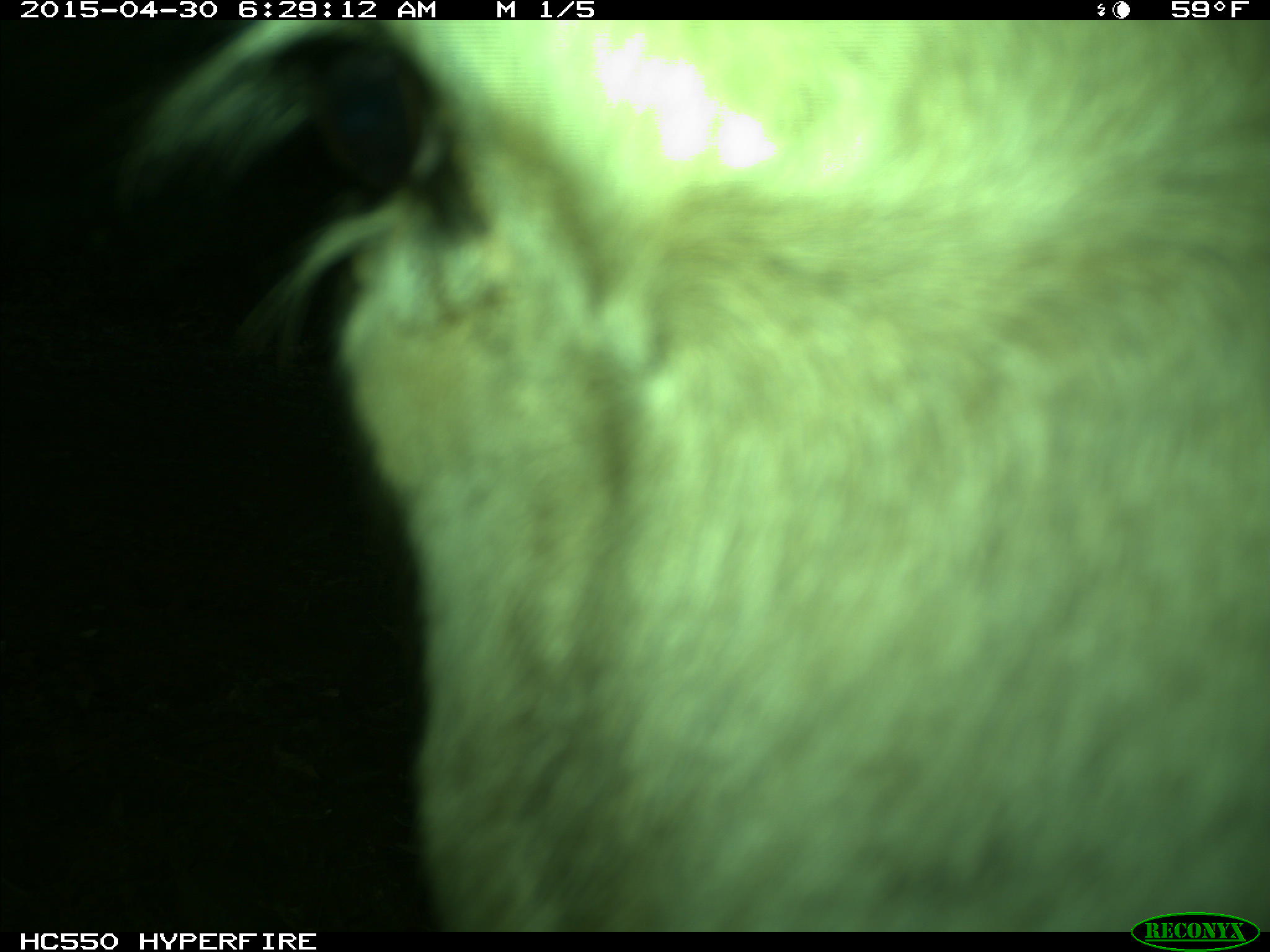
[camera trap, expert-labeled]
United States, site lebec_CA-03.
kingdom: Animalia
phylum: Chordata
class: Mammalia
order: Artiodactyla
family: Bovidae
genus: Bos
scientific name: Bos taurus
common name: domestic cow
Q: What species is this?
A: Bos taurus (domestic cow).